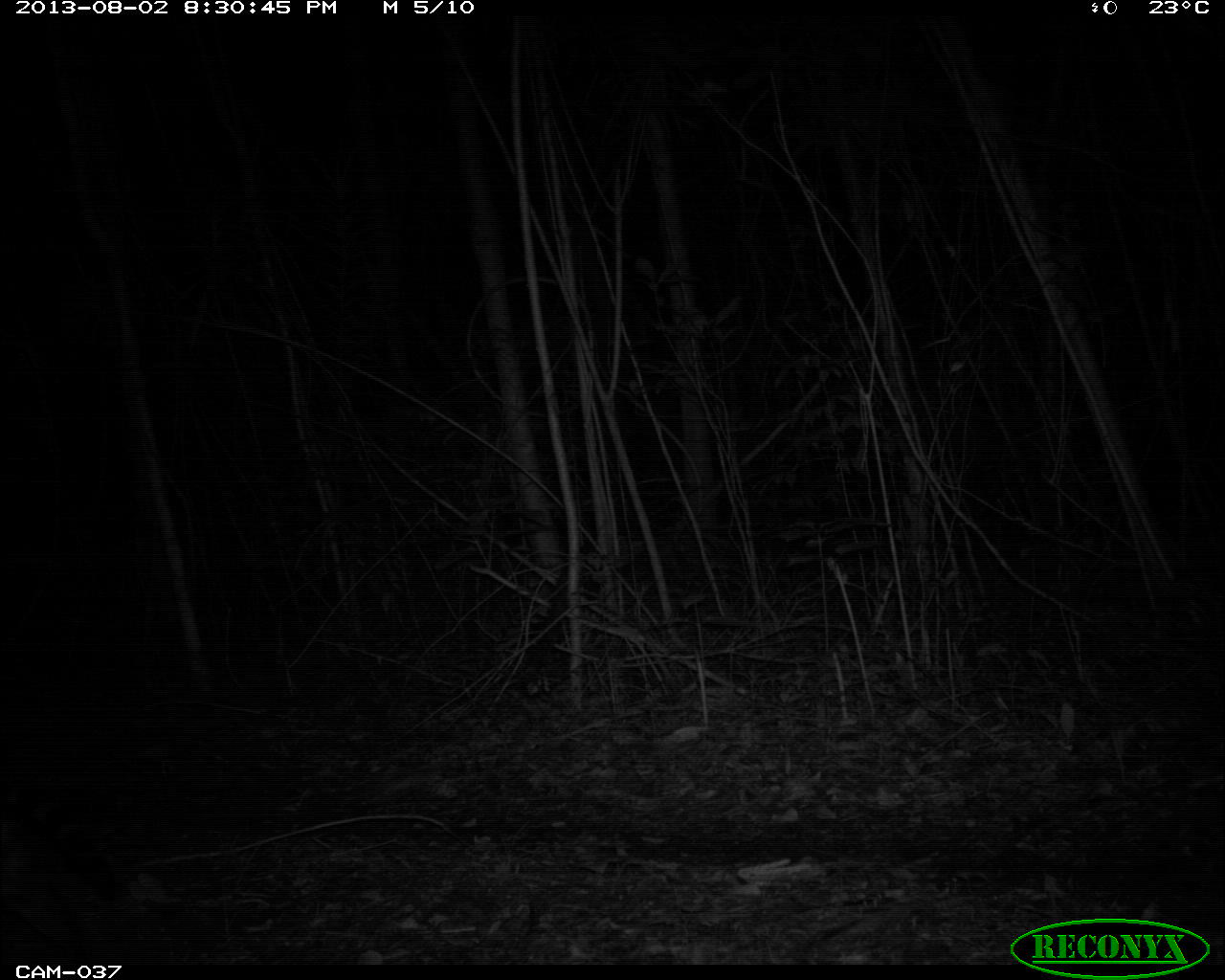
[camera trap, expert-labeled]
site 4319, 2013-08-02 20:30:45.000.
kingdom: Animalia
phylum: Chordata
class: Mammalia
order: Carnivora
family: Felidae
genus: Leopardus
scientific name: Leopardus pardalis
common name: ocelot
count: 1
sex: male